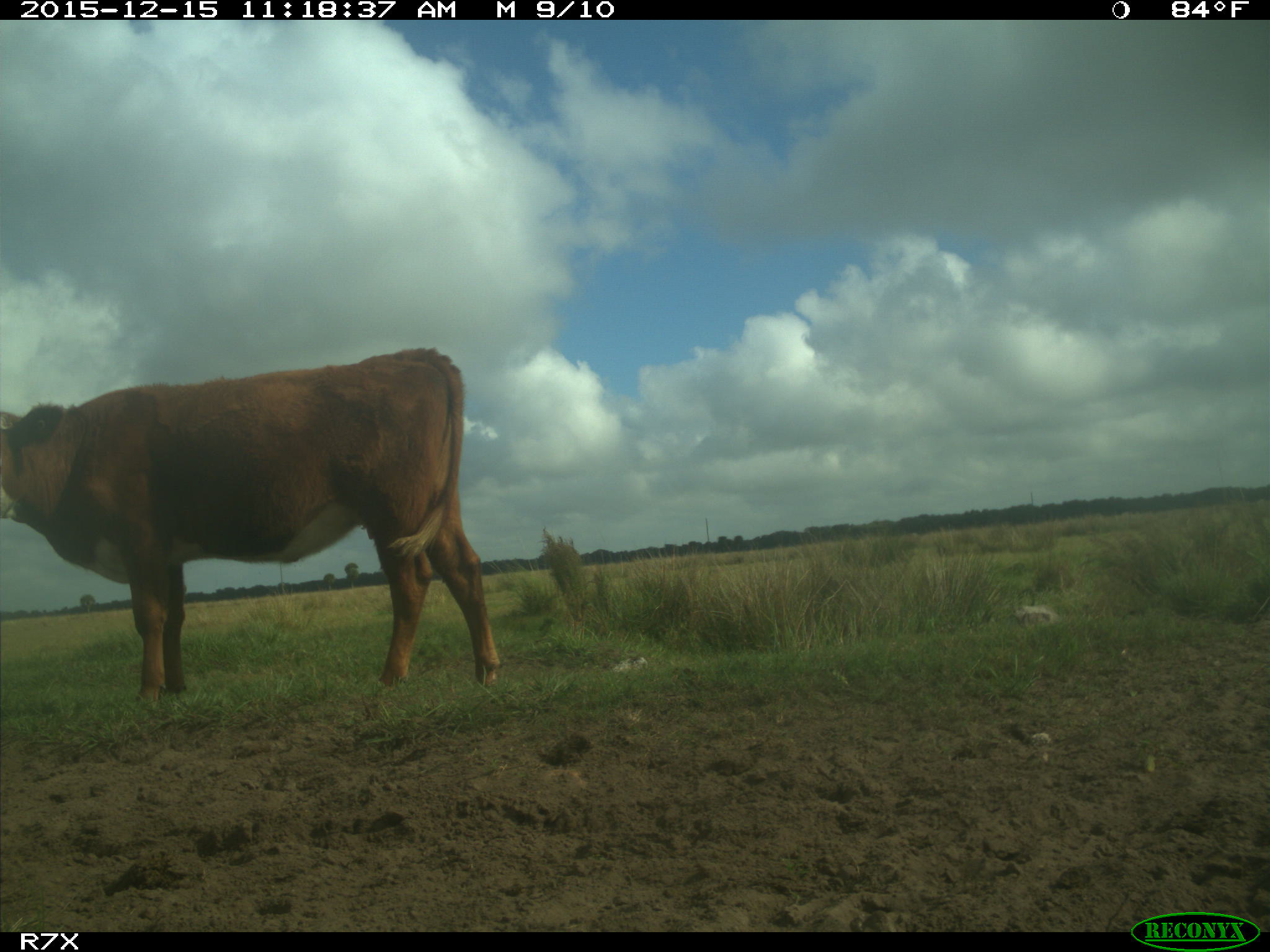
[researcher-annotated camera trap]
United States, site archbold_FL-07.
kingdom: Animalia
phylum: Chordata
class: Mammalia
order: Artiodactyla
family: Bovidae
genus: Bos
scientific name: Bos taurus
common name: domestic cow